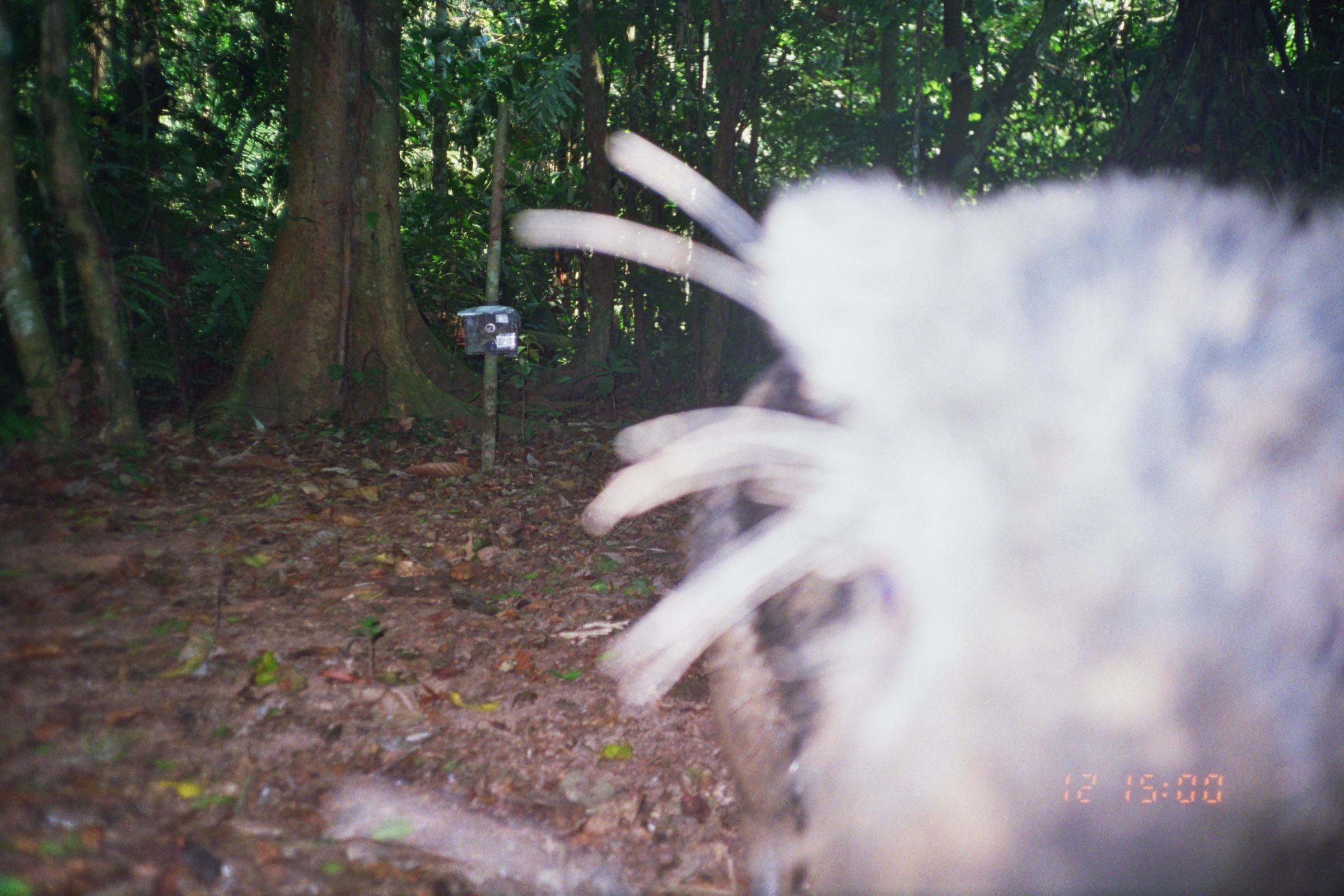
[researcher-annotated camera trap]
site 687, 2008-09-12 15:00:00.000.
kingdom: Animalia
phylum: Chordata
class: Mammalia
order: Artiodactyla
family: Tayassuidae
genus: Tayassu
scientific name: Tayassu pecari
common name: white-lipped peccary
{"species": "Tayassu pecari (white-lipped peccary)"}